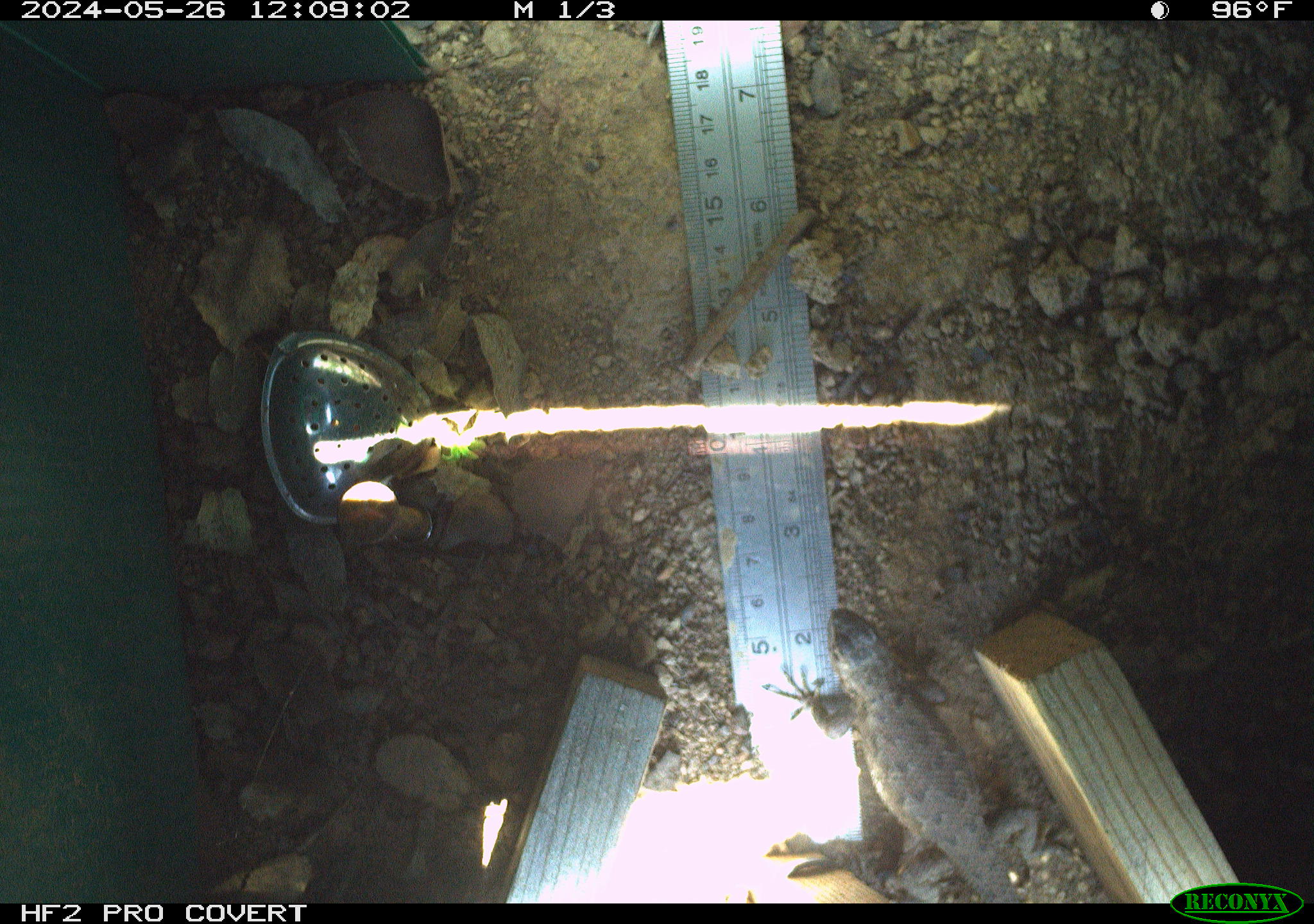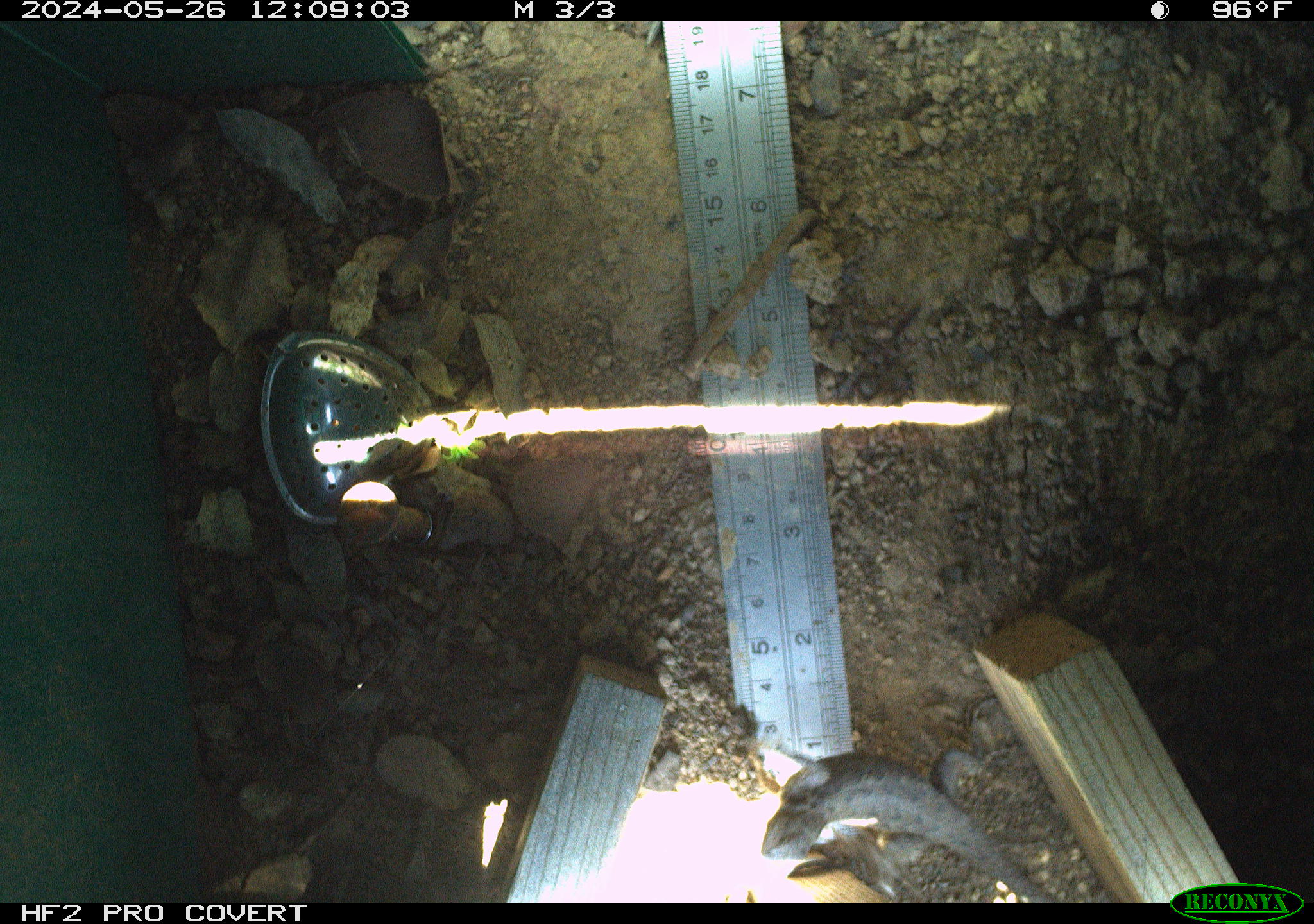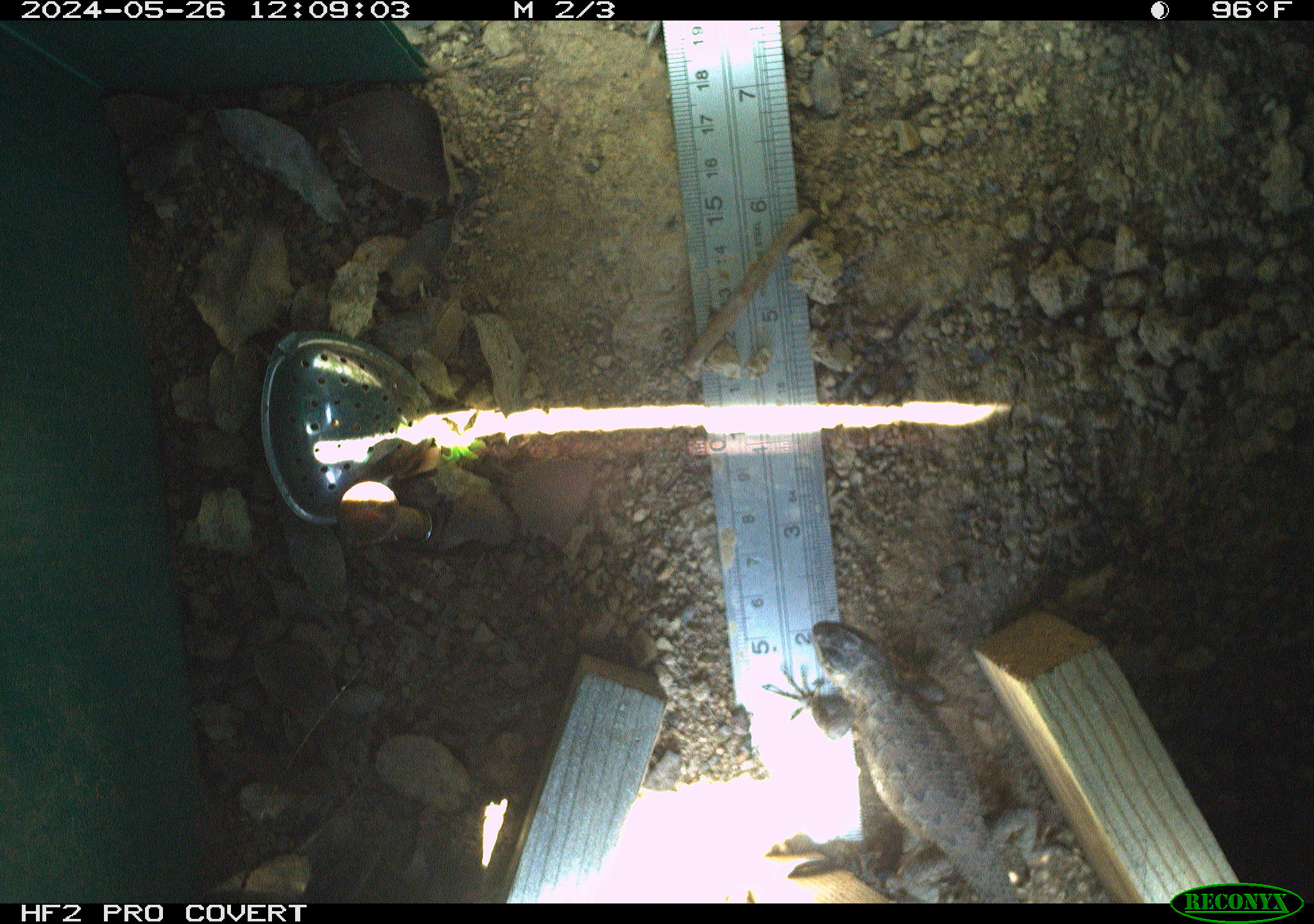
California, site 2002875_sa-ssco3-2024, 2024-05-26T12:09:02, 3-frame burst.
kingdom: Animalia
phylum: Chordata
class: Reptilia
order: Squamata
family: Phrynosomatidae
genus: Sceloporus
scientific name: Sceloporus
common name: spiny lizards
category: sceloporus species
Sceloporus species (spiny lizards) (Sceloporus).